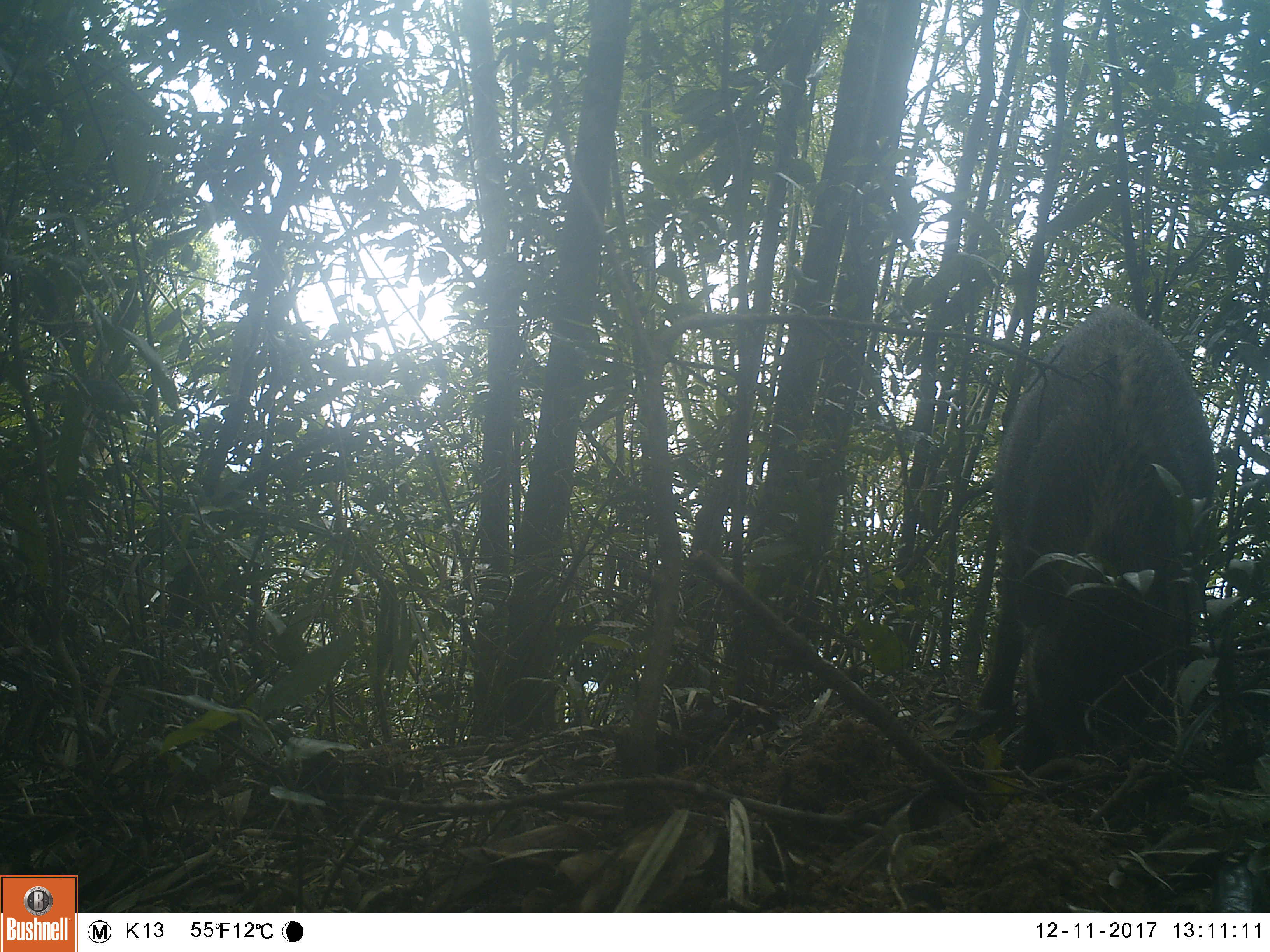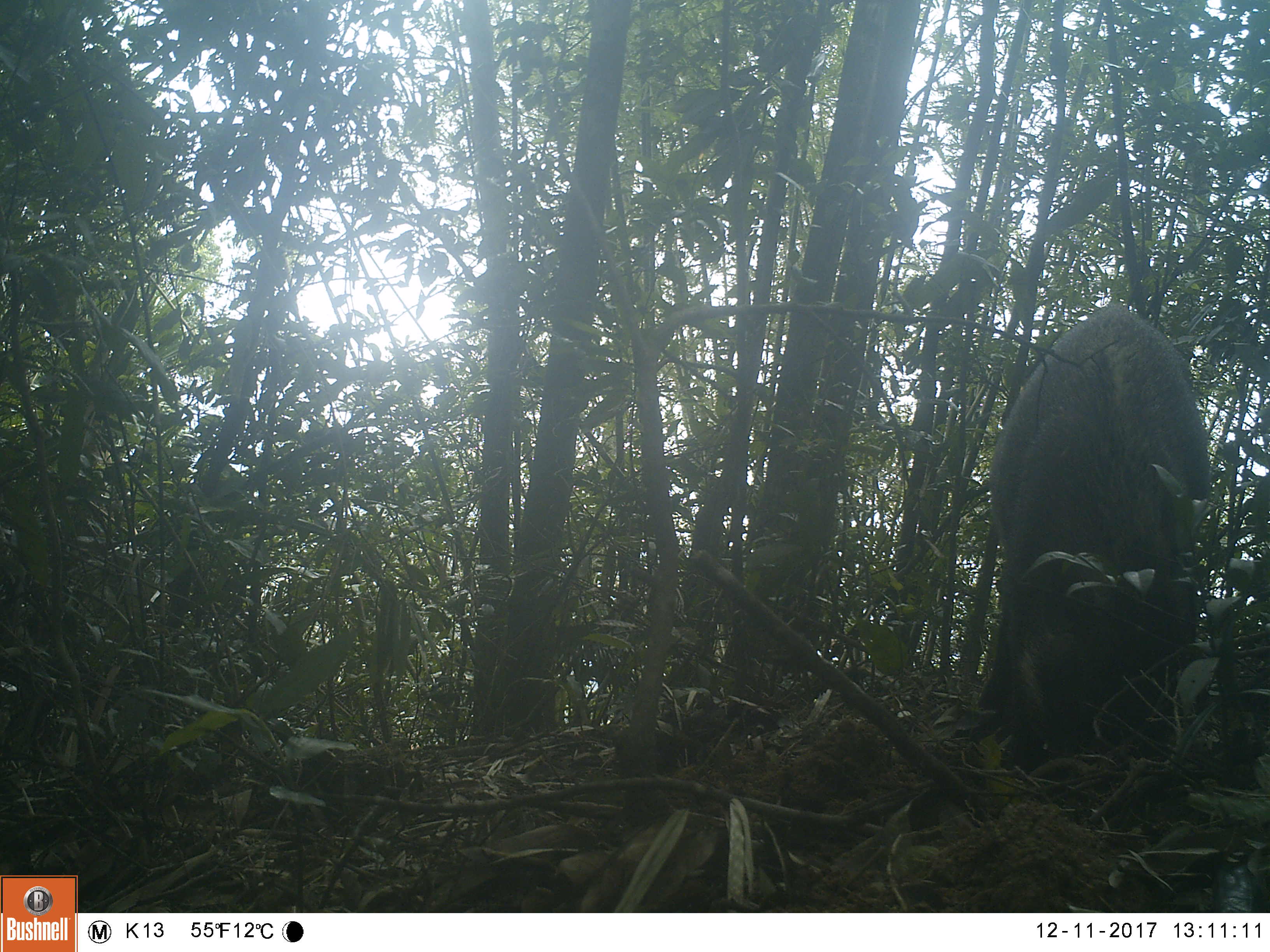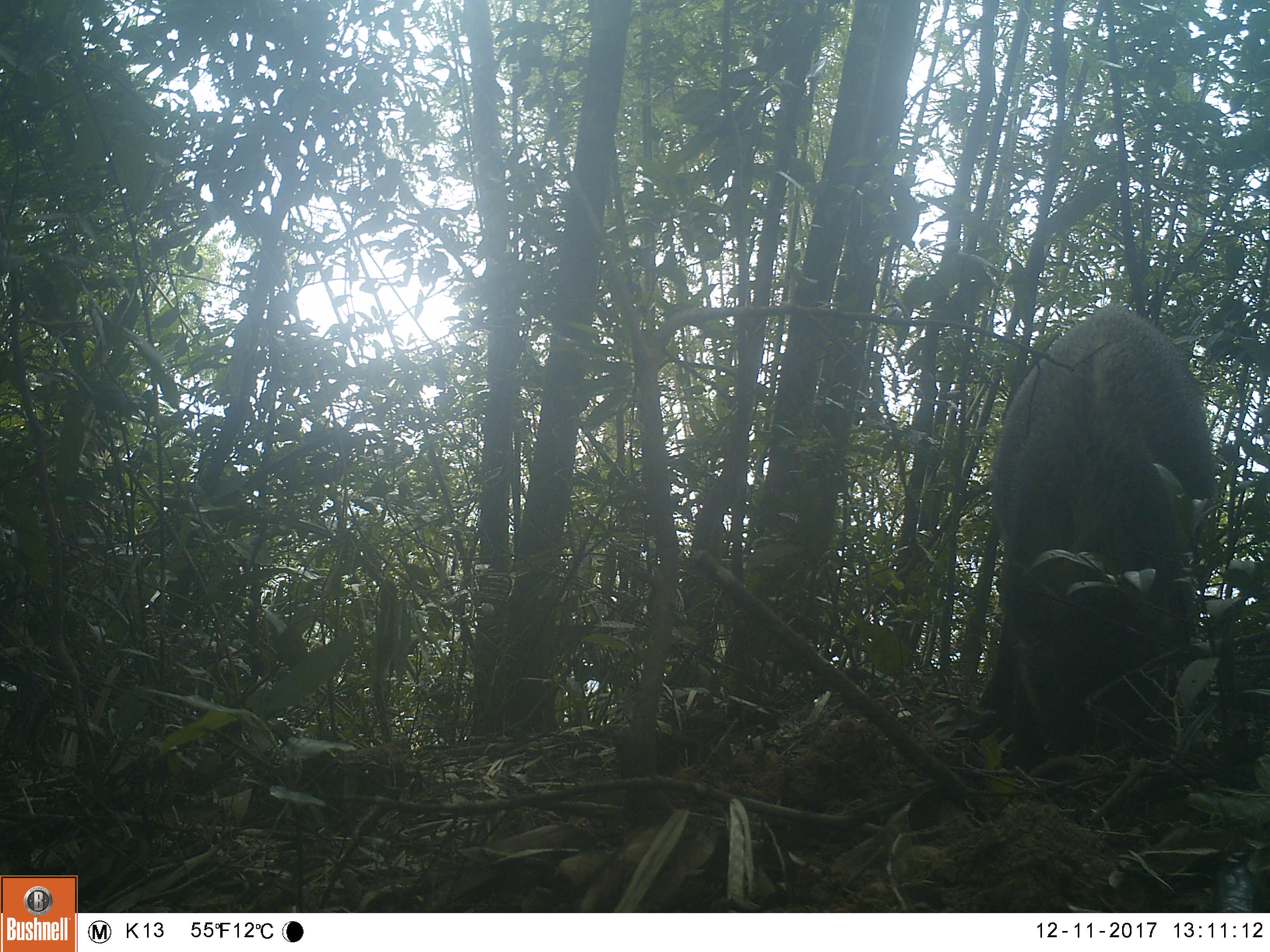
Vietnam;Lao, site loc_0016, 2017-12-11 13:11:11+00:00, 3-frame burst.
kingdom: Animalia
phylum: Chordata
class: Mammalia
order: Artiodactyla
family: Suidae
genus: Sus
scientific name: Sus scrofa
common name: eurasian wild pig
Eurasian wild pig (Sus scrofa). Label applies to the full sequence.